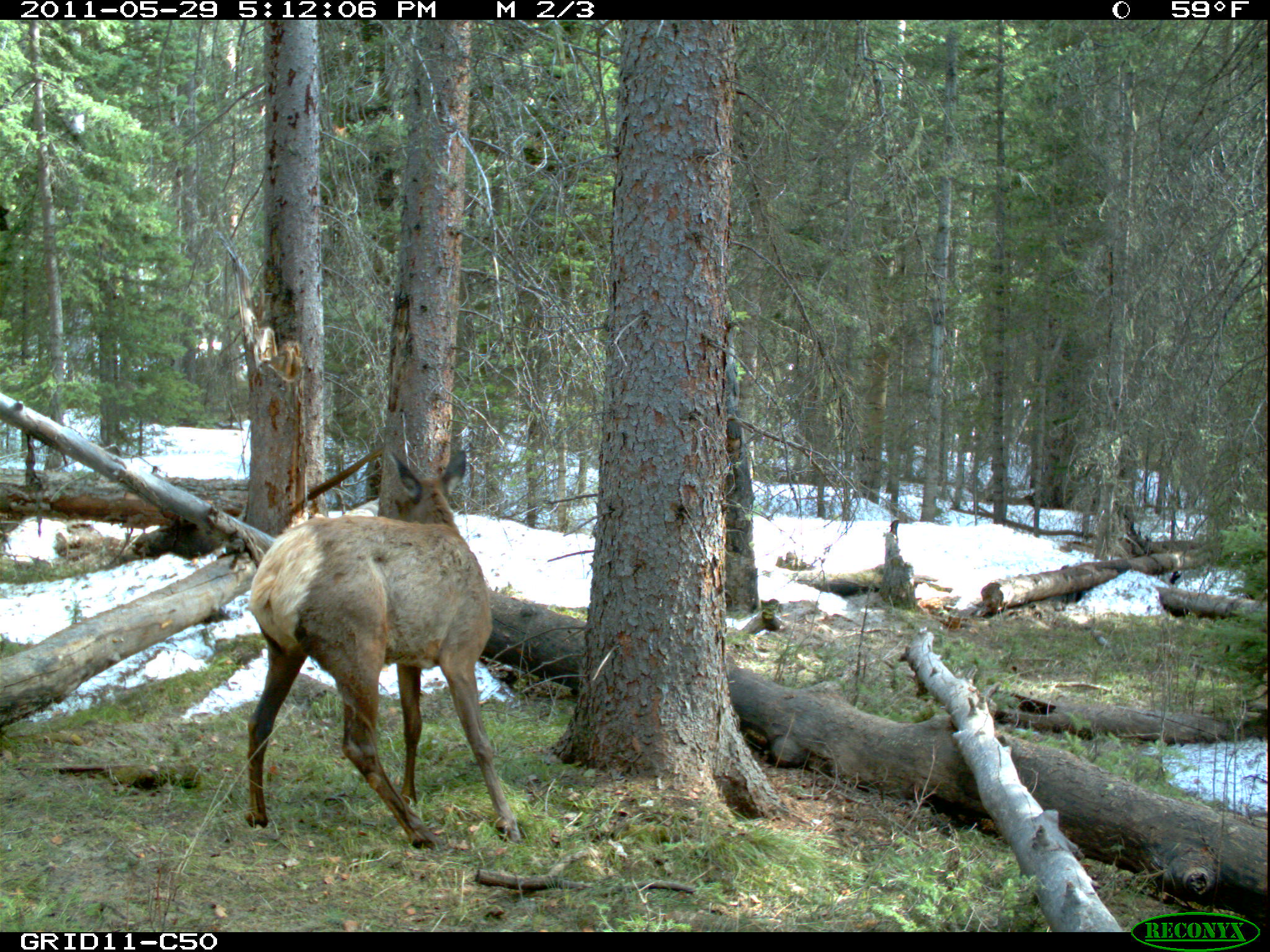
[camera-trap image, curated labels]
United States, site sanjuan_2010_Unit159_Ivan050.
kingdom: Animalia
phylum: Chordata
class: Mammalia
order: Artiodactyla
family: Cervidae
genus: Cervus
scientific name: Cervus elaphus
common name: red deer